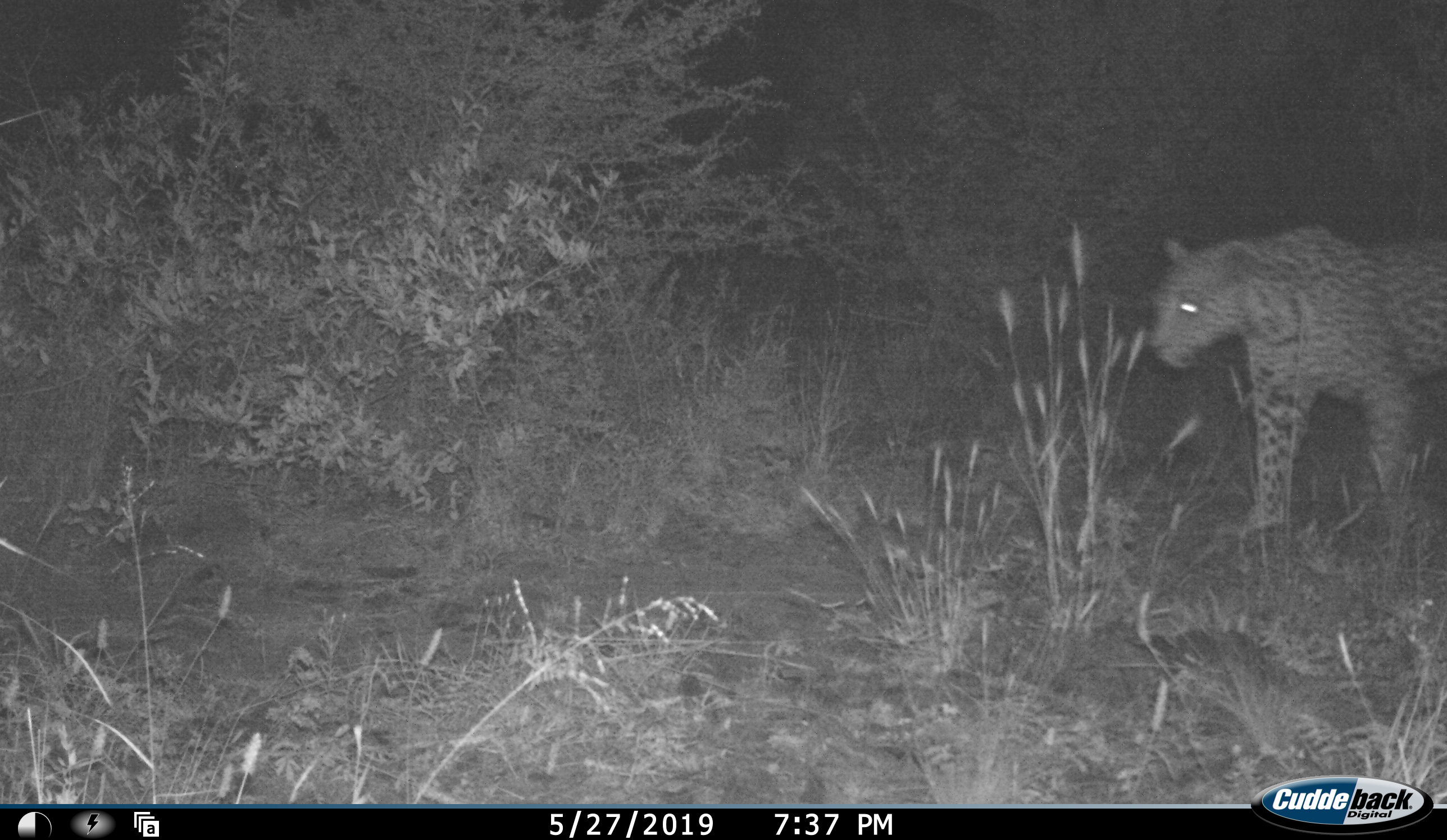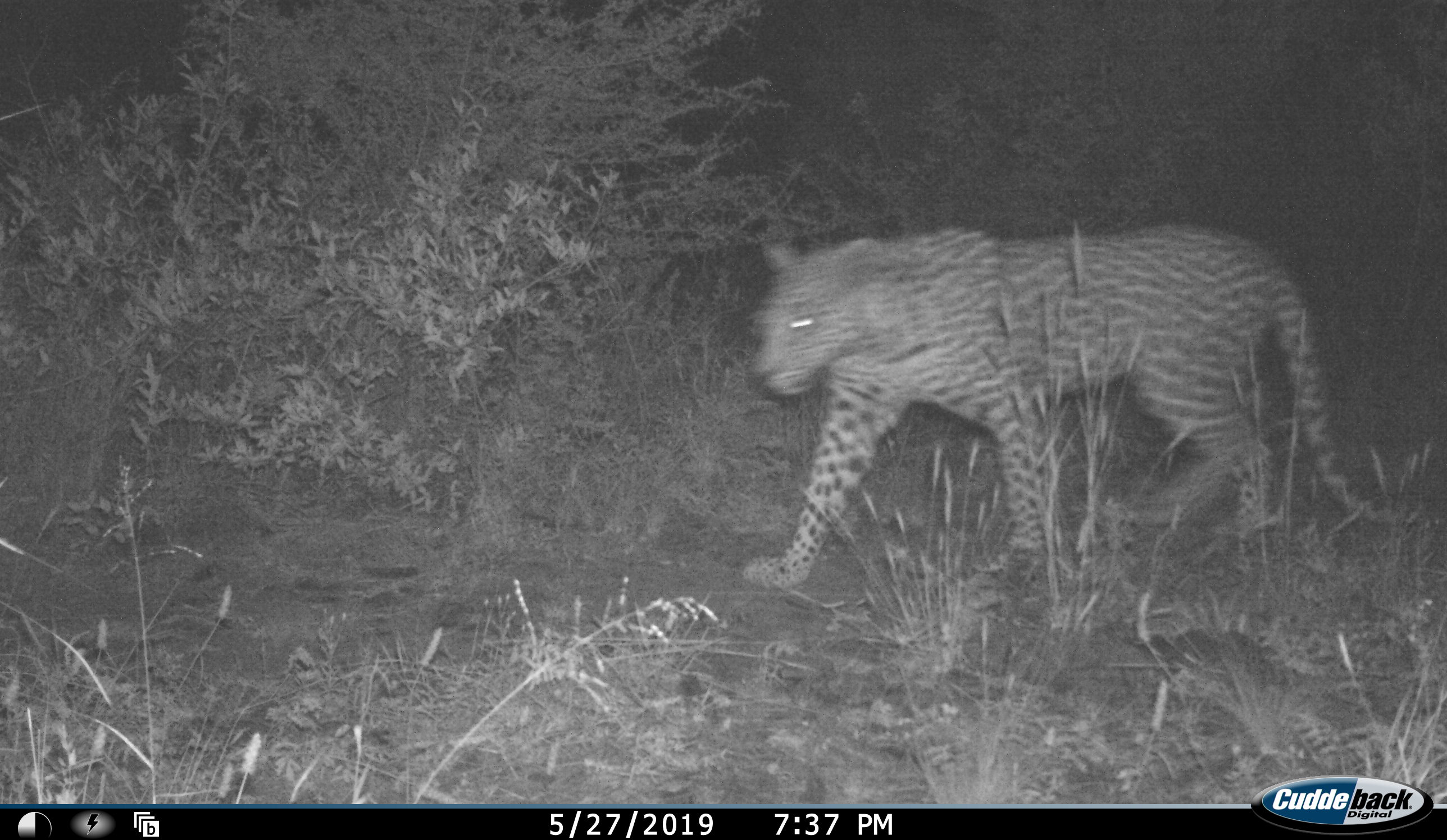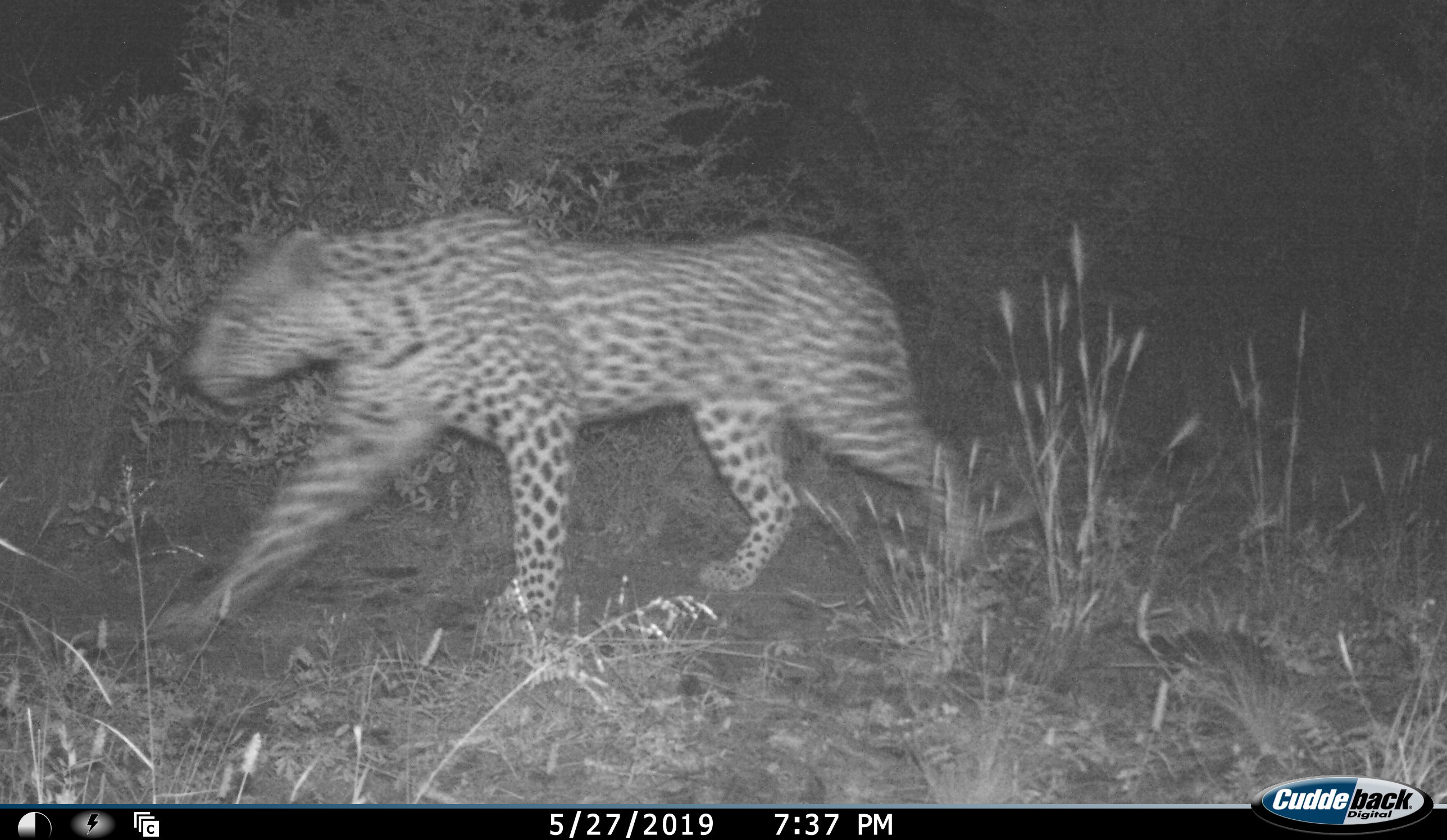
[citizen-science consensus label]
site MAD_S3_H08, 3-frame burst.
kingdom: Animalia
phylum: Chordata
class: Mammalia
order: Carnivora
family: Felidae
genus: Panthera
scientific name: Panthera pardus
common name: leopard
Leopard (Panthera pardus), count 1. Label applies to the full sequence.